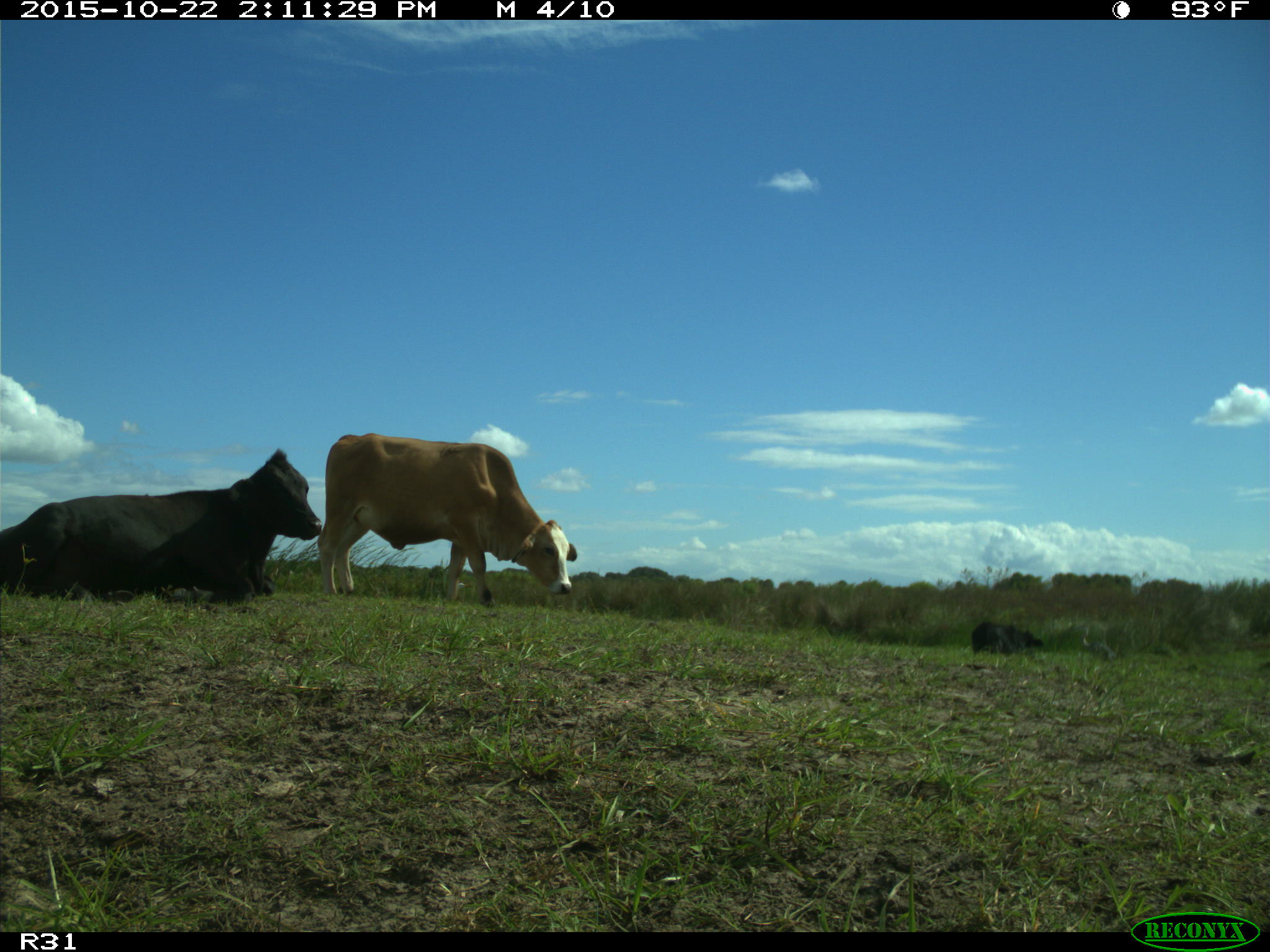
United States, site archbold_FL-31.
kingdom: Animalia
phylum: Chordata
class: Mammalia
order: Artiodactyla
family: Bovidae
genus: Bos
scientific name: Bos taurus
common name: domestic cow